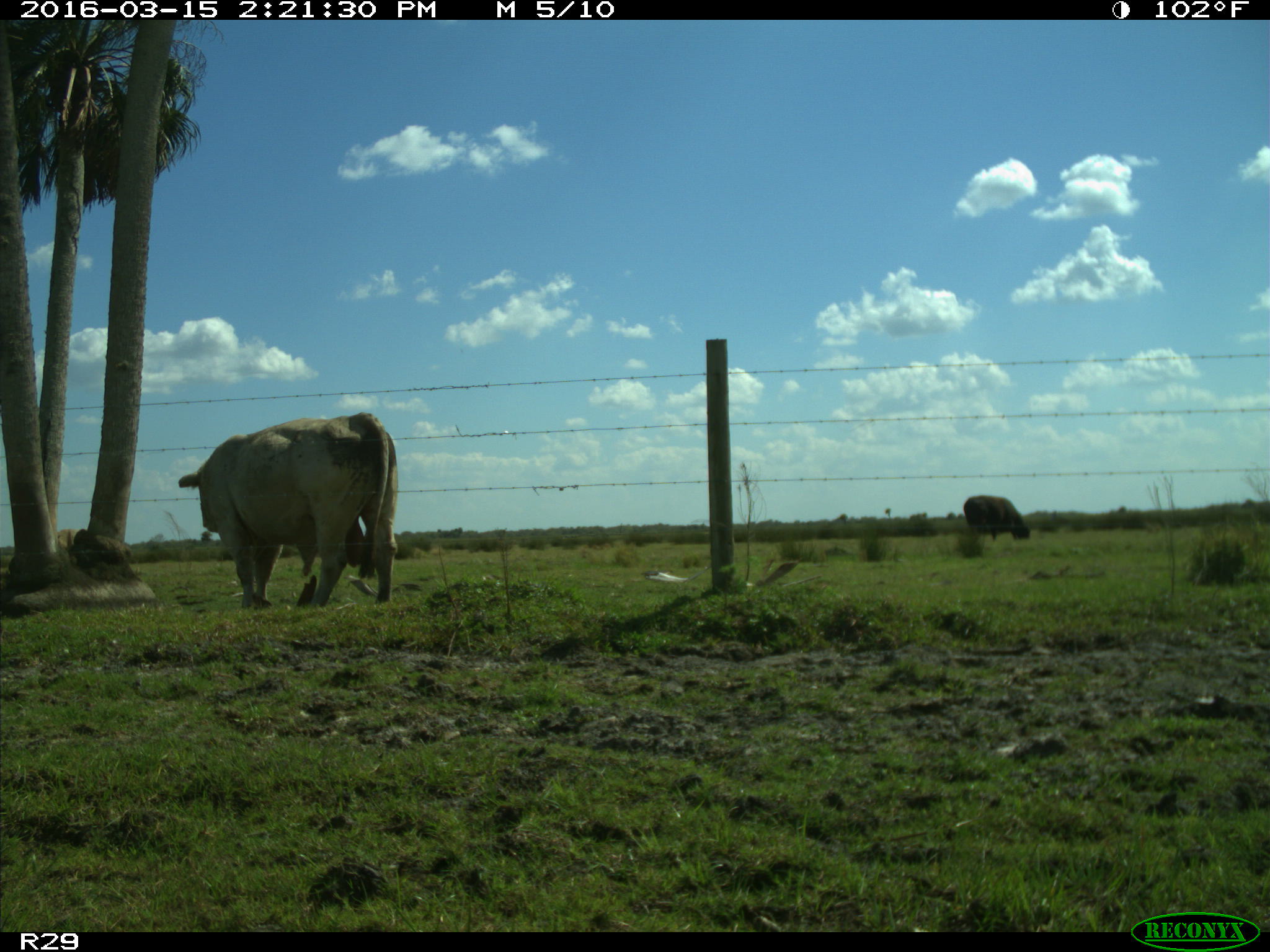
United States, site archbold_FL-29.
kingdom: Animalia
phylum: Chordata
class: Mammalia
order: Artiodactyla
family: Bovidae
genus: Bos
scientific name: Bos taurus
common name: domestic cow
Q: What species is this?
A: Bos taurus (domestic cow).